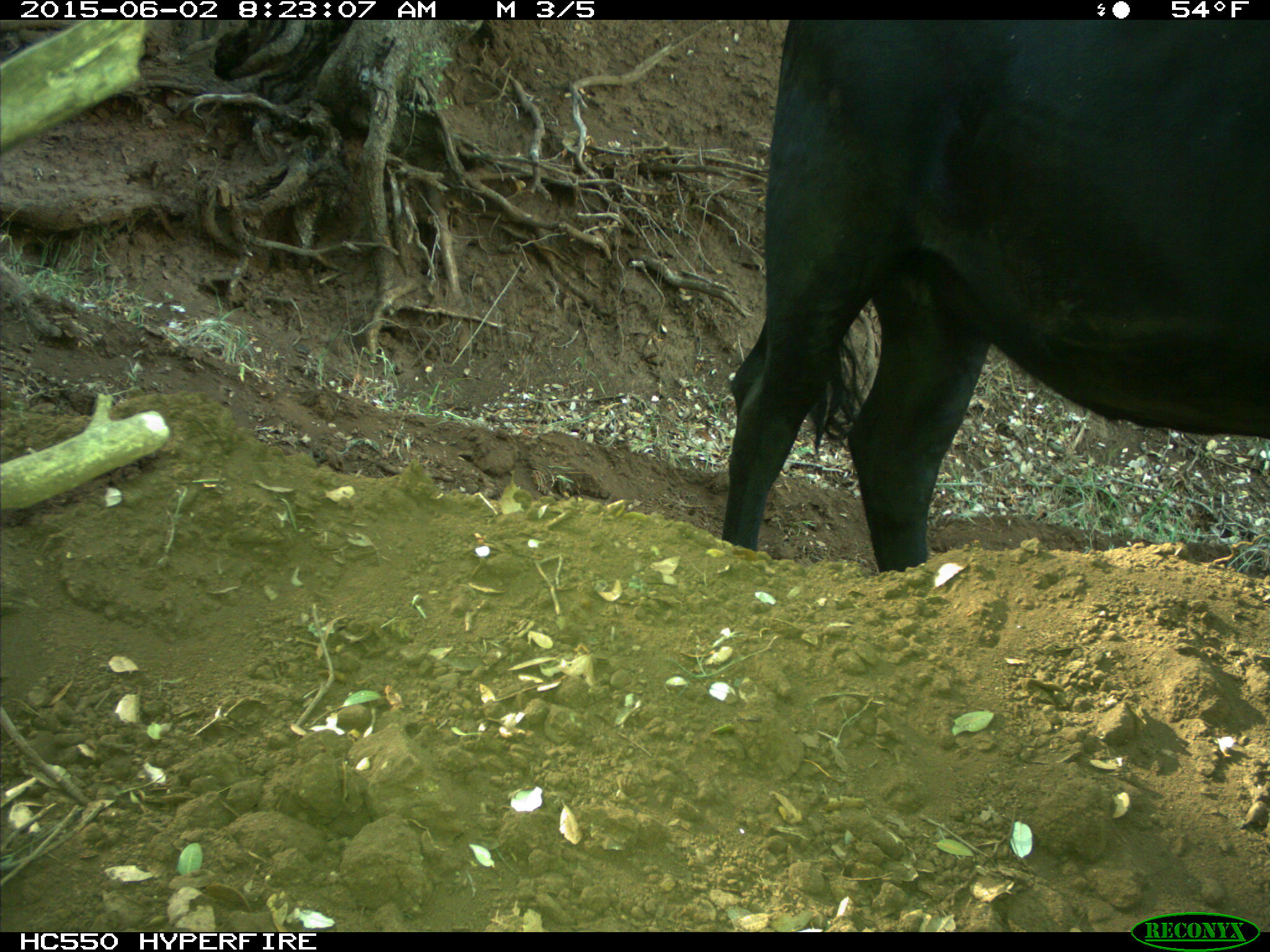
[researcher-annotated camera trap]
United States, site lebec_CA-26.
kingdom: Animalia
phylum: Chordata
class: Mammalia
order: Artiodactyla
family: Bovidae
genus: Bos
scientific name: Bos taurus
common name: domestic cow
Bos taurus (domestic cow).